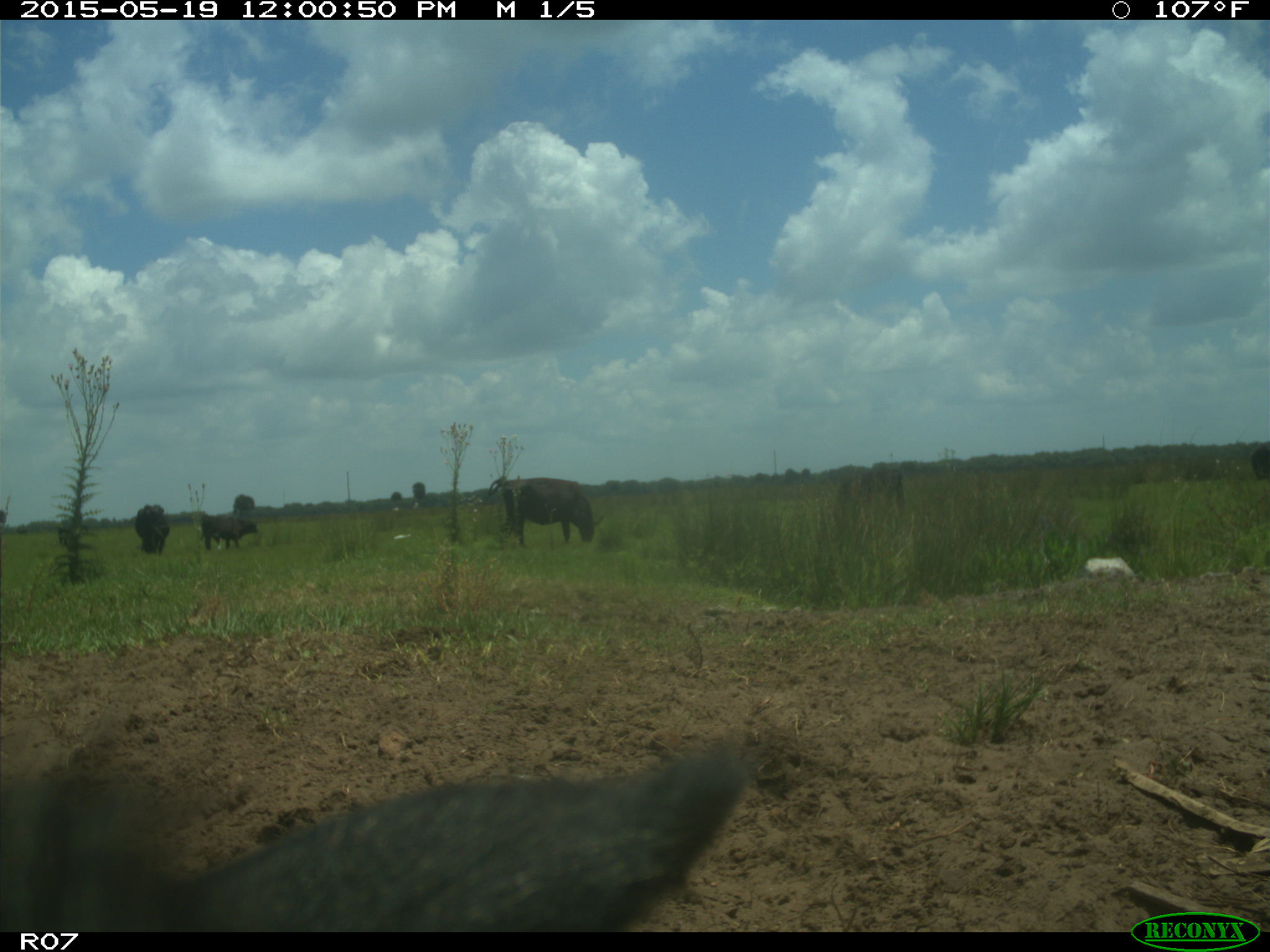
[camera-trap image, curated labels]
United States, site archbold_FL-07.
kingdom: Animalia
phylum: Chordata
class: Mammalia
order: Artiodactyla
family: Bovidae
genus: Bos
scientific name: Bos taurus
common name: domestic cow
Bos taurus (domestic cow).